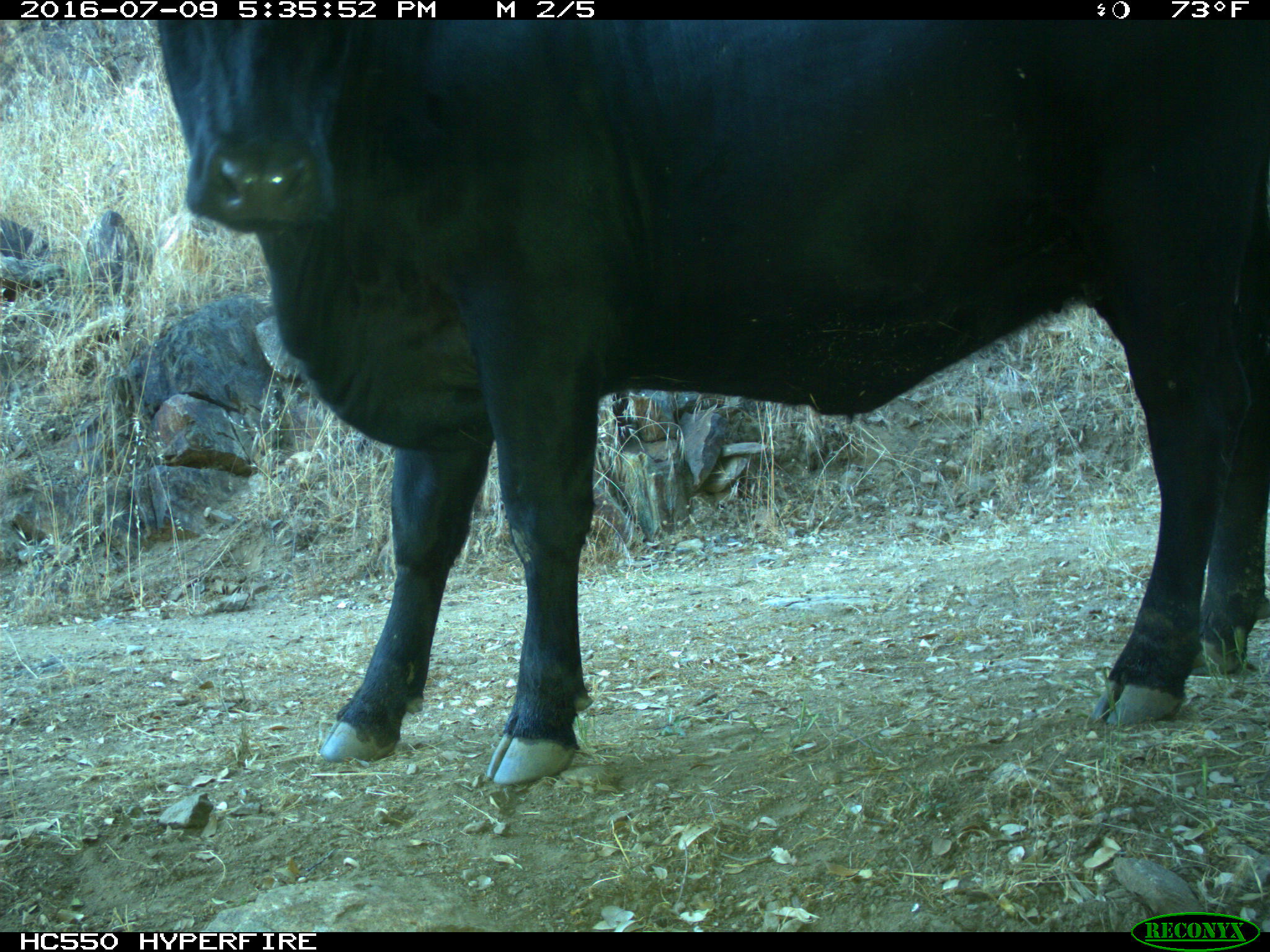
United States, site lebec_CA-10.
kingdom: Animalia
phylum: Chordata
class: Mammalia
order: Artiodactyla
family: Bovidae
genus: Bos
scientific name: Bos taurus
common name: domestic cow